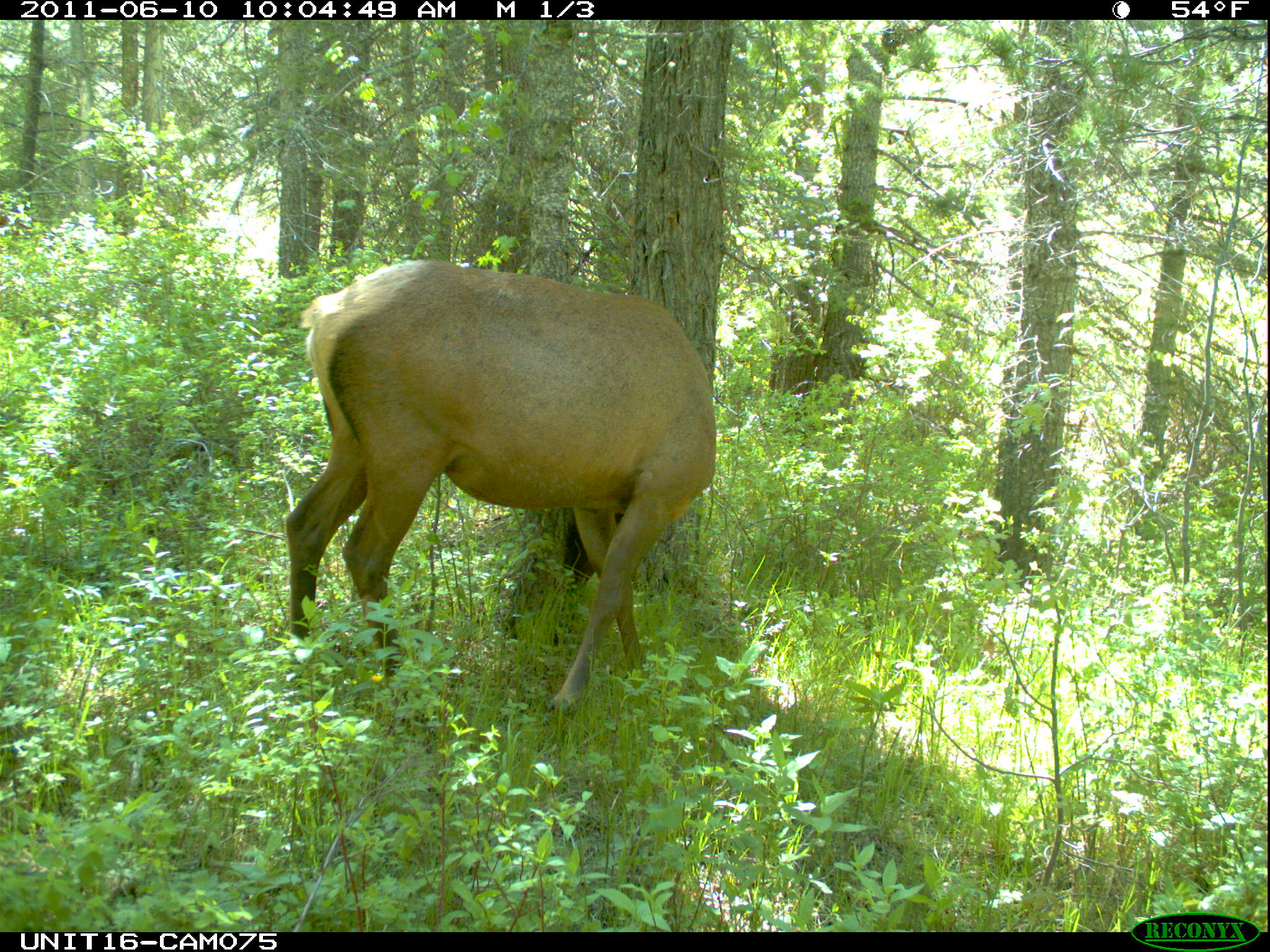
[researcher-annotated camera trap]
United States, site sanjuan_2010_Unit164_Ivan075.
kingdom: Animalia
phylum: Chordata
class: Mammalia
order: Artiodactyla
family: Cervidae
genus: Cervus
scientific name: Cervus elaphus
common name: red deer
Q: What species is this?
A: Cervus elaphus (red deer).